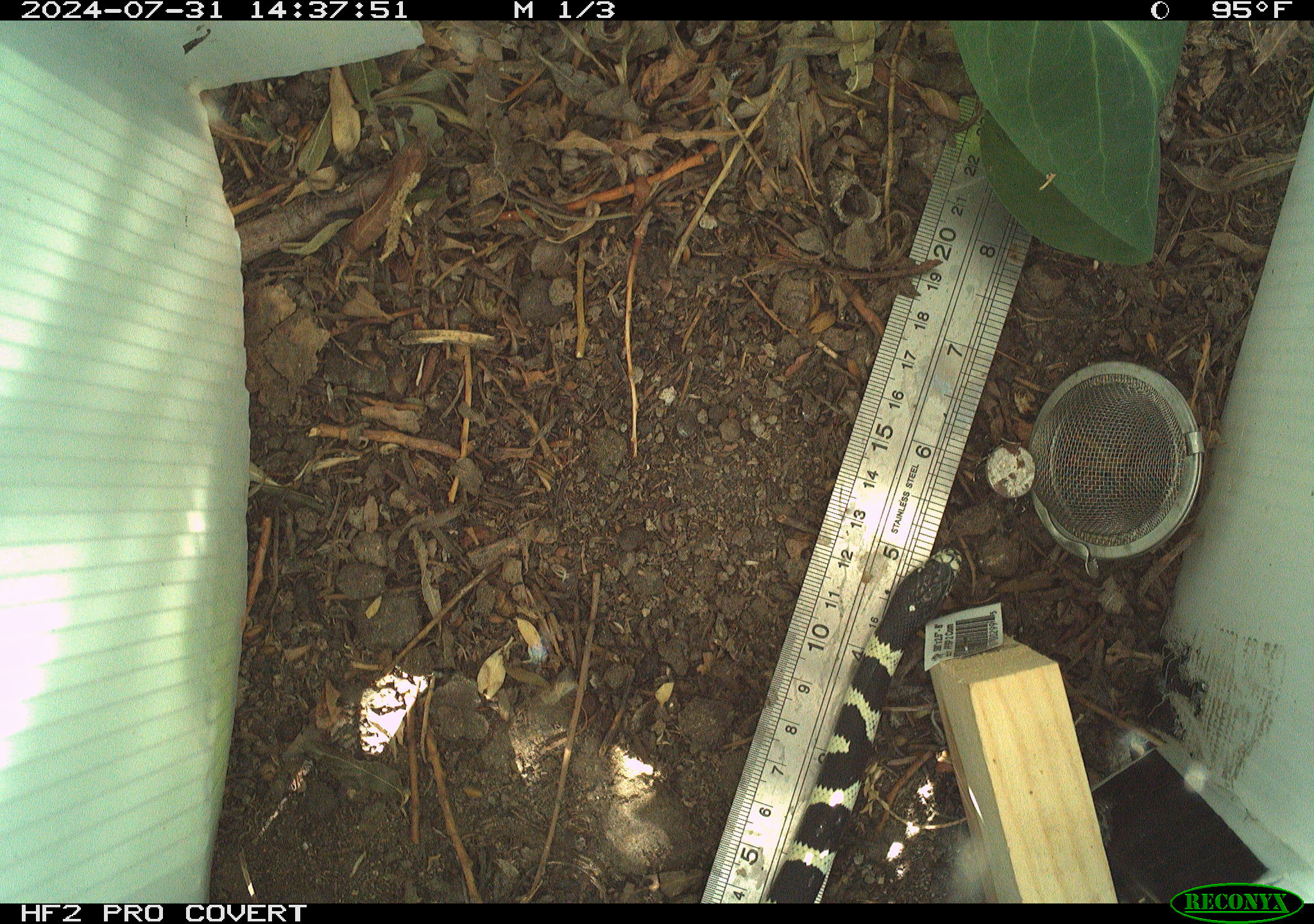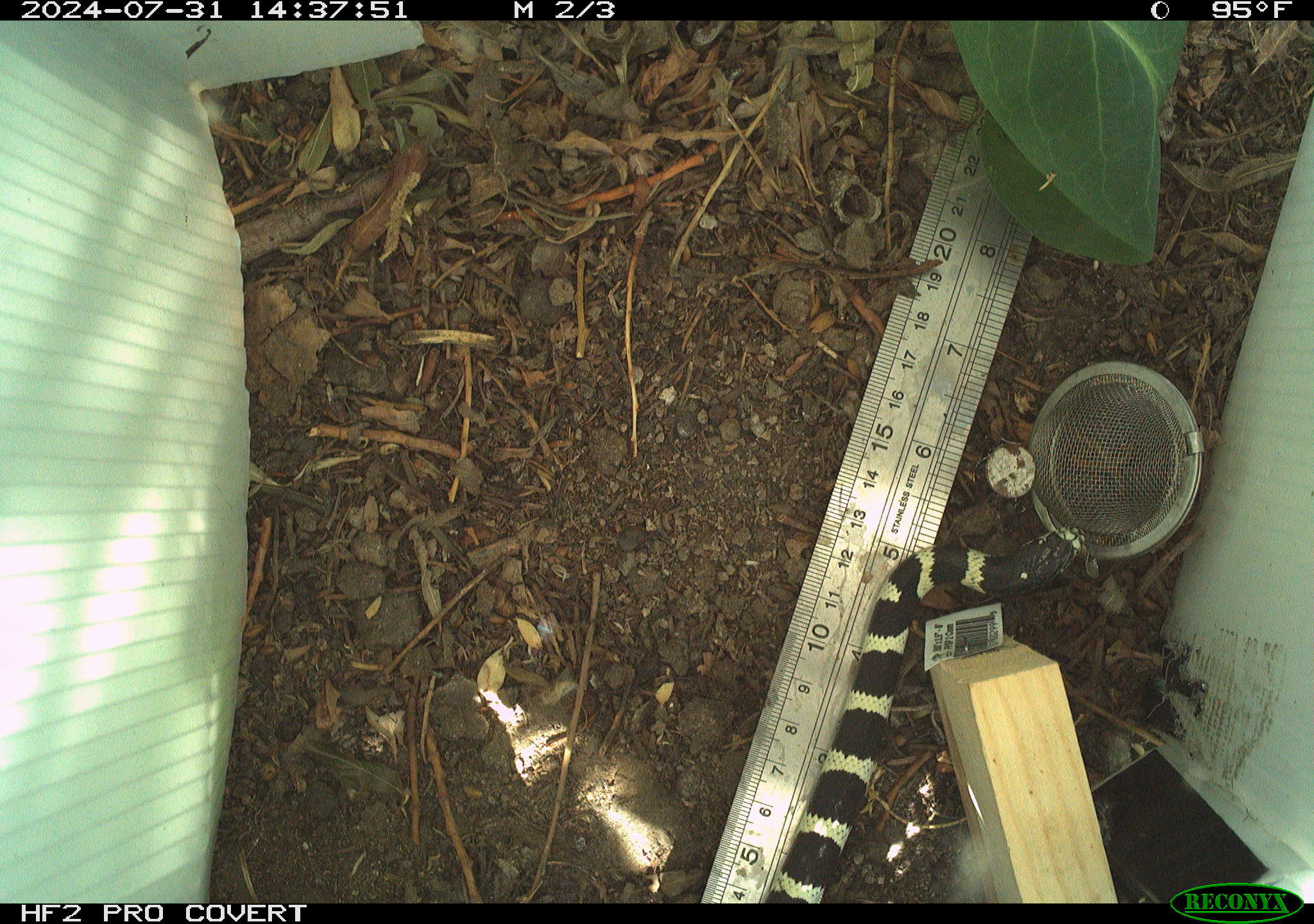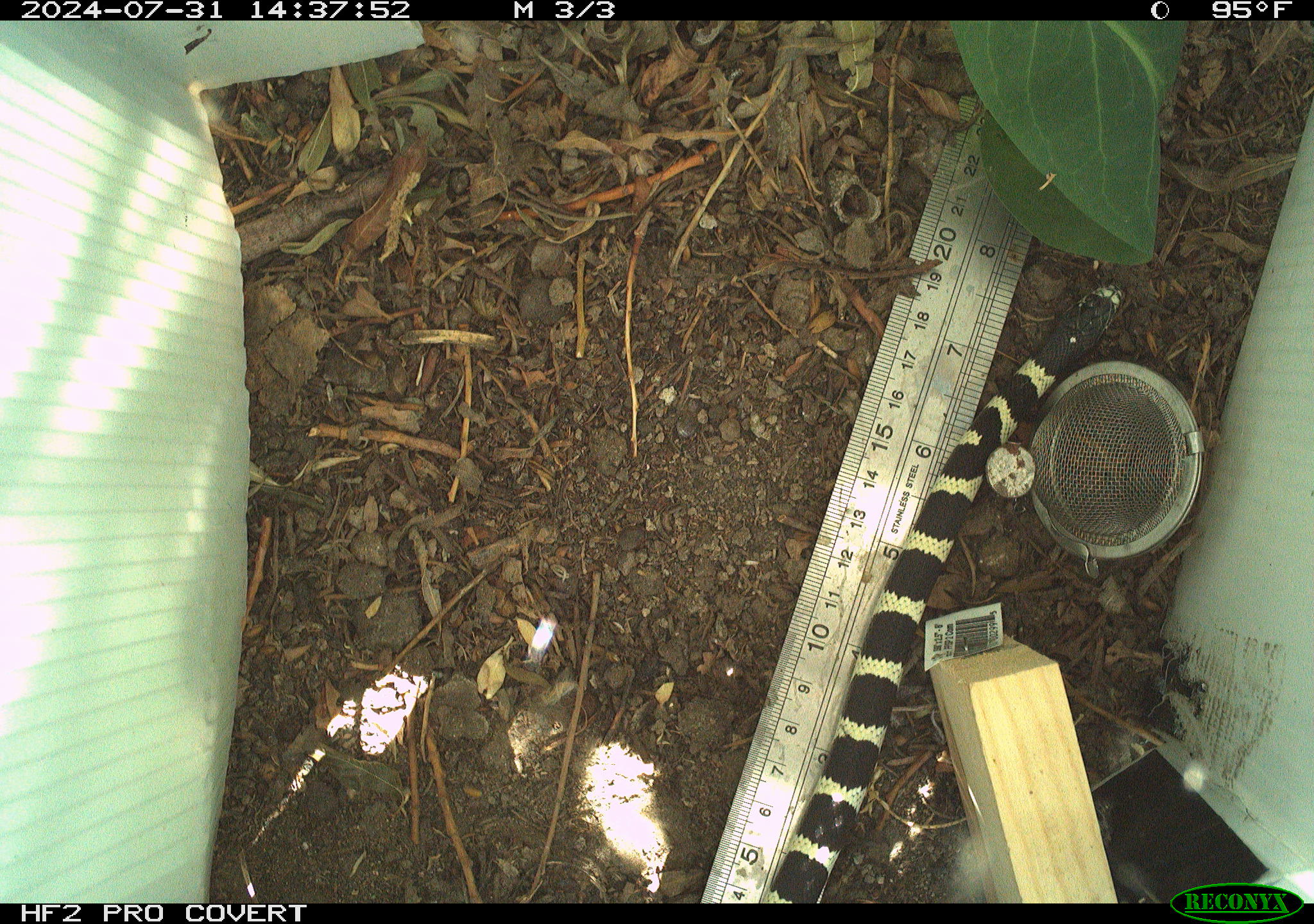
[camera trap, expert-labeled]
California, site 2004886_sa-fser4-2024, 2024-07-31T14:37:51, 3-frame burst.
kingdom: Animalia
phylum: Chordata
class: Reptilia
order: Squamata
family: Colubridae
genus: Lampropeltis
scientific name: Lampropeltis californiae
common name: california kingsnake